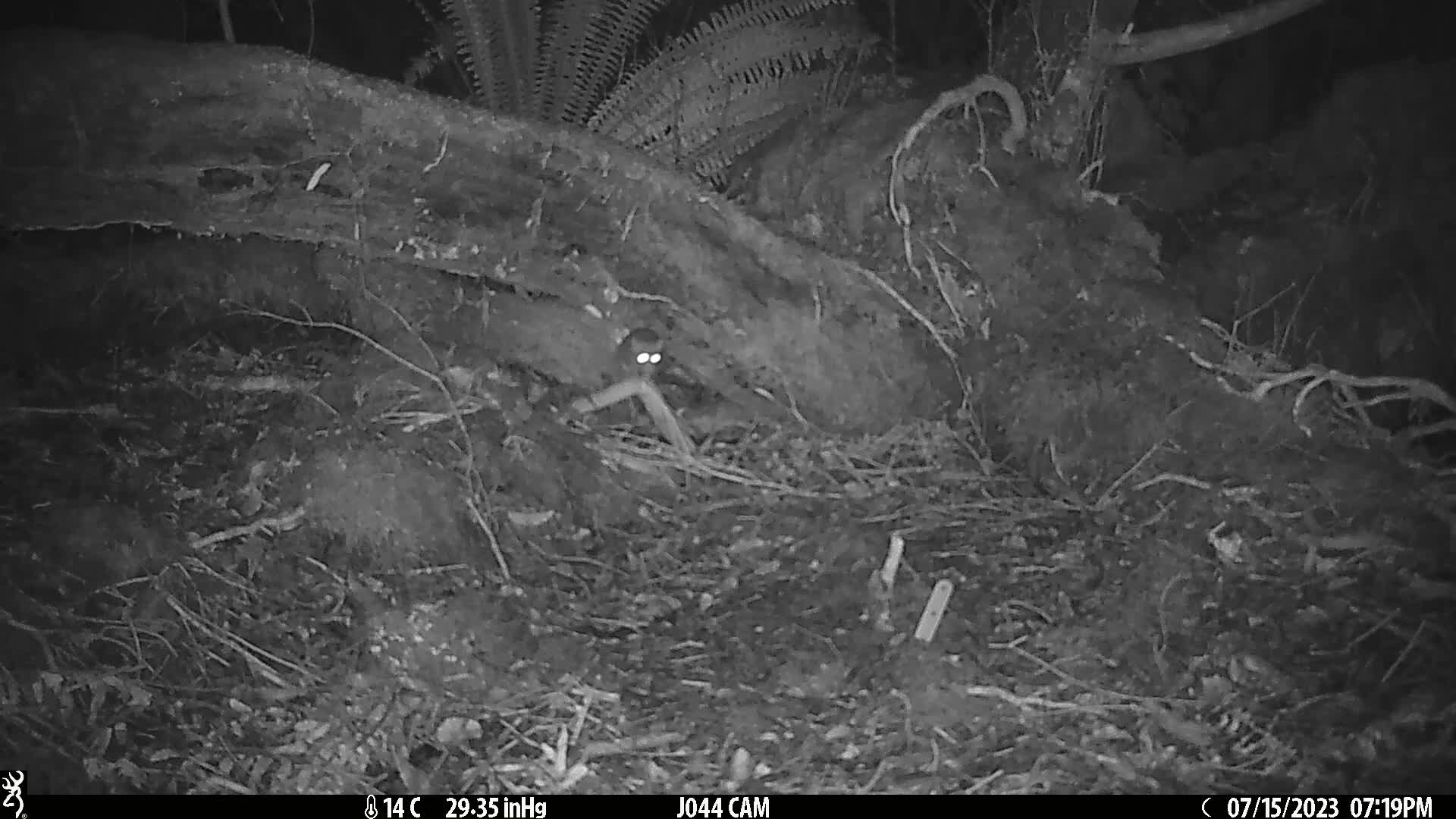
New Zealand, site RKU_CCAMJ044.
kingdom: Animalia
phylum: Chordata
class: Mammalia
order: Rodentia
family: Muridae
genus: Rattus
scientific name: Rattus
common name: rat